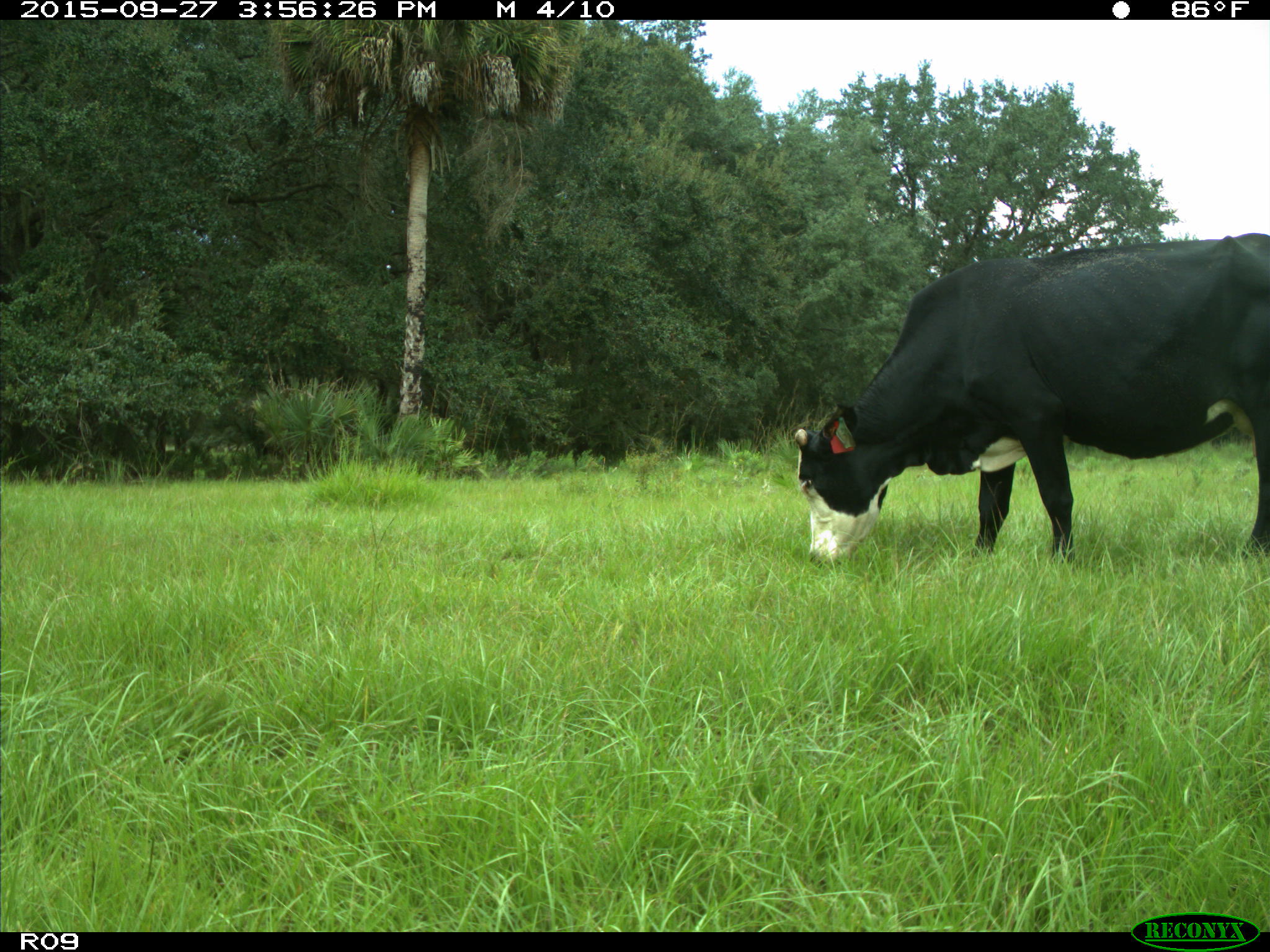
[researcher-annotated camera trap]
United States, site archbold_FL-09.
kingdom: Animalia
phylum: Chordata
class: Mammalia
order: Artiodactyla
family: Bovidae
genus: Bos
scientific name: Bos taurus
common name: domestic cow